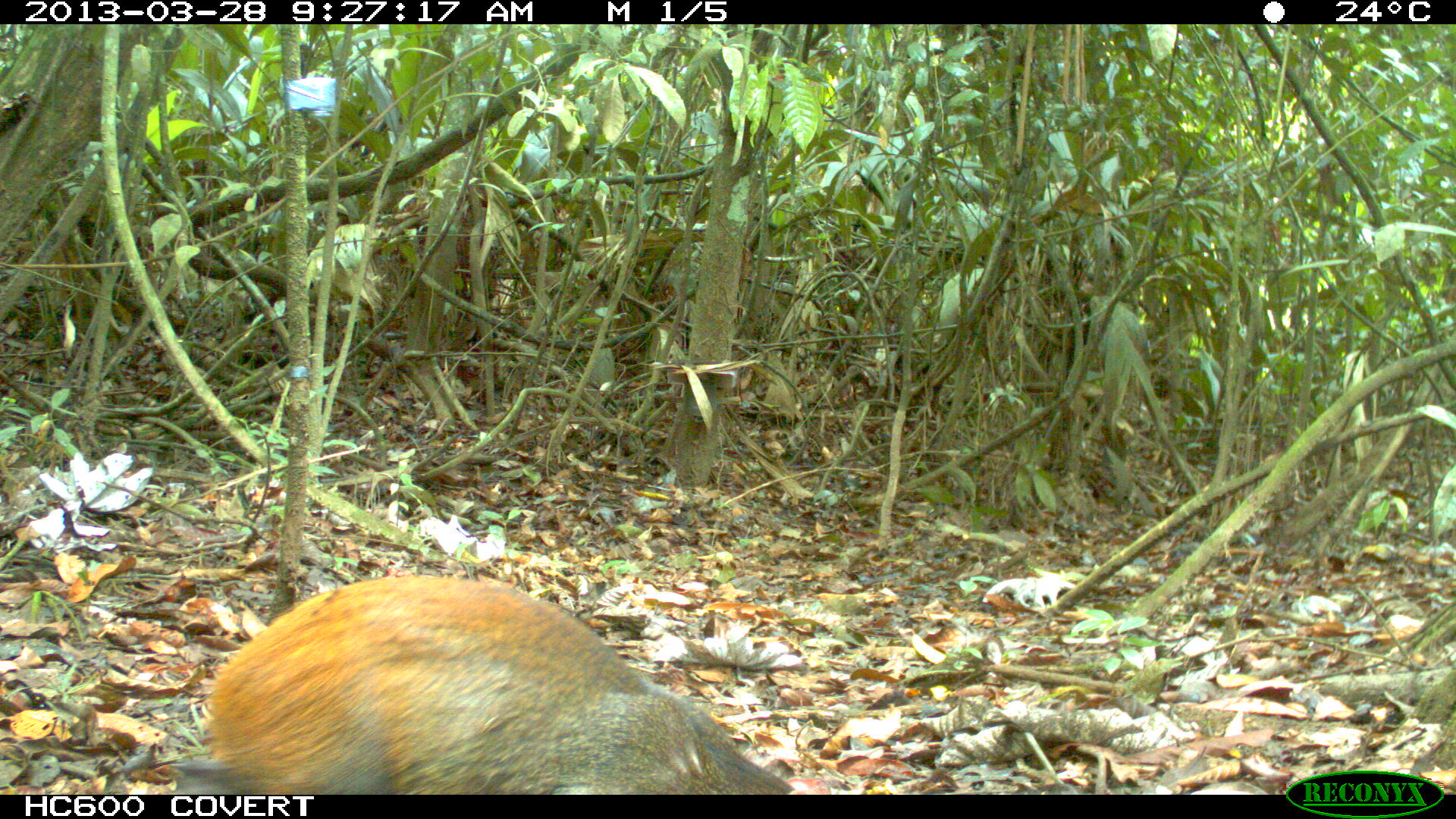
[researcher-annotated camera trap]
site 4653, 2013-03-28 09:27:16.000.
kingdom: Animalia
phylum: Chordata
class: Mammalia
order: Rodentia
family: Dasyproctidae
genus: Dasyprocta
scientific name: Dasyprocta leporina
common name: red-rumped agouti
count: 1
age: adult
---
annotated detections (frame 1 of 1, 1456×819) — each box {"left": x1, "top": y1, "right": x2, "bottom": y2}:
dasyprocta leporina: {"left": 171, "top": 573, "right": 798, "bottom": 793}